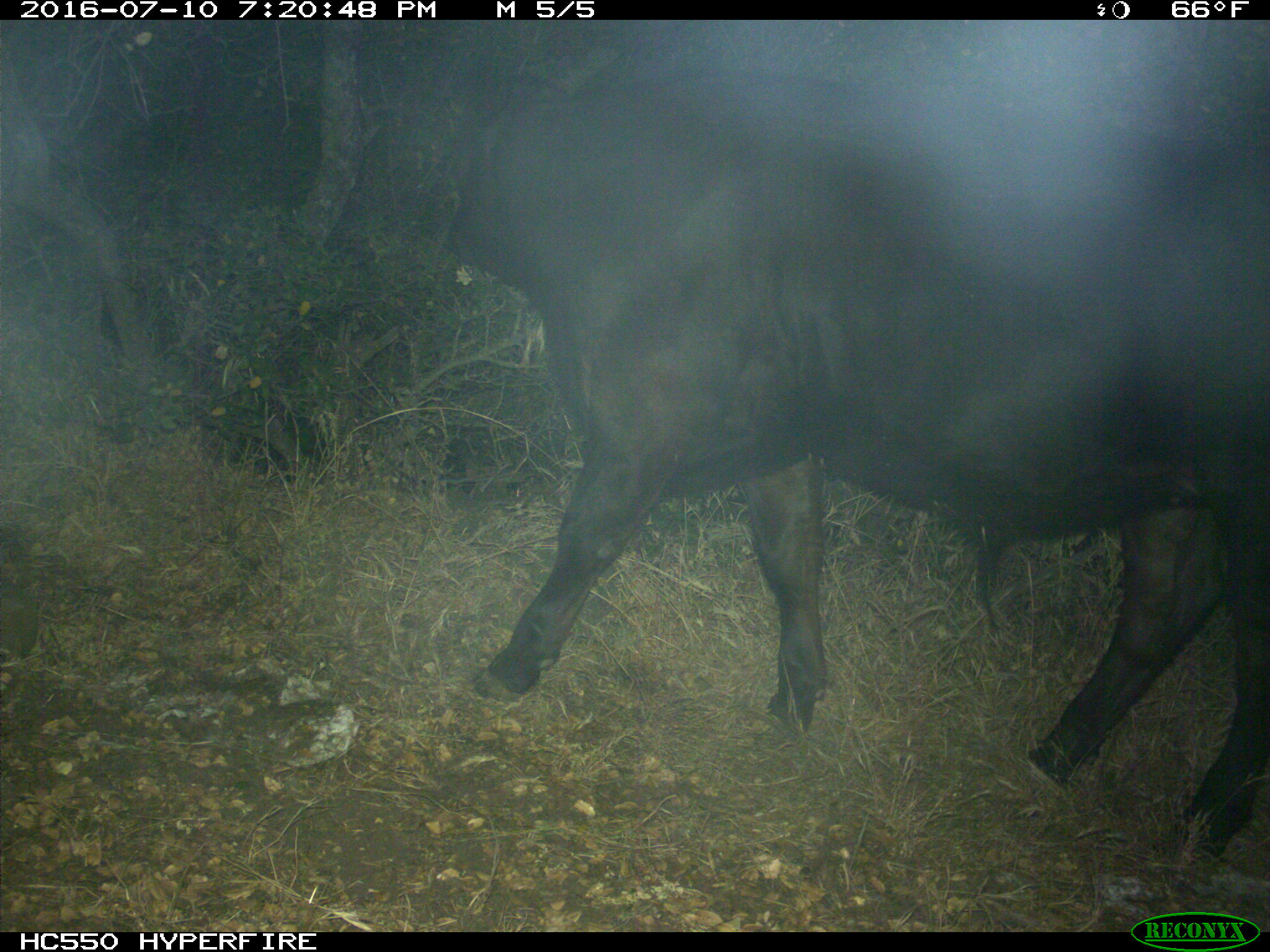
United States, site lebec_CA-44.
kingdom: Animalia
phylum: Chordata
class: Mammalia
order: Artiodactyla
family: Bovidae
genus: Bos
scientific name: Bos taurus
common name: domestic cow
Bos taurus (domestic cow).